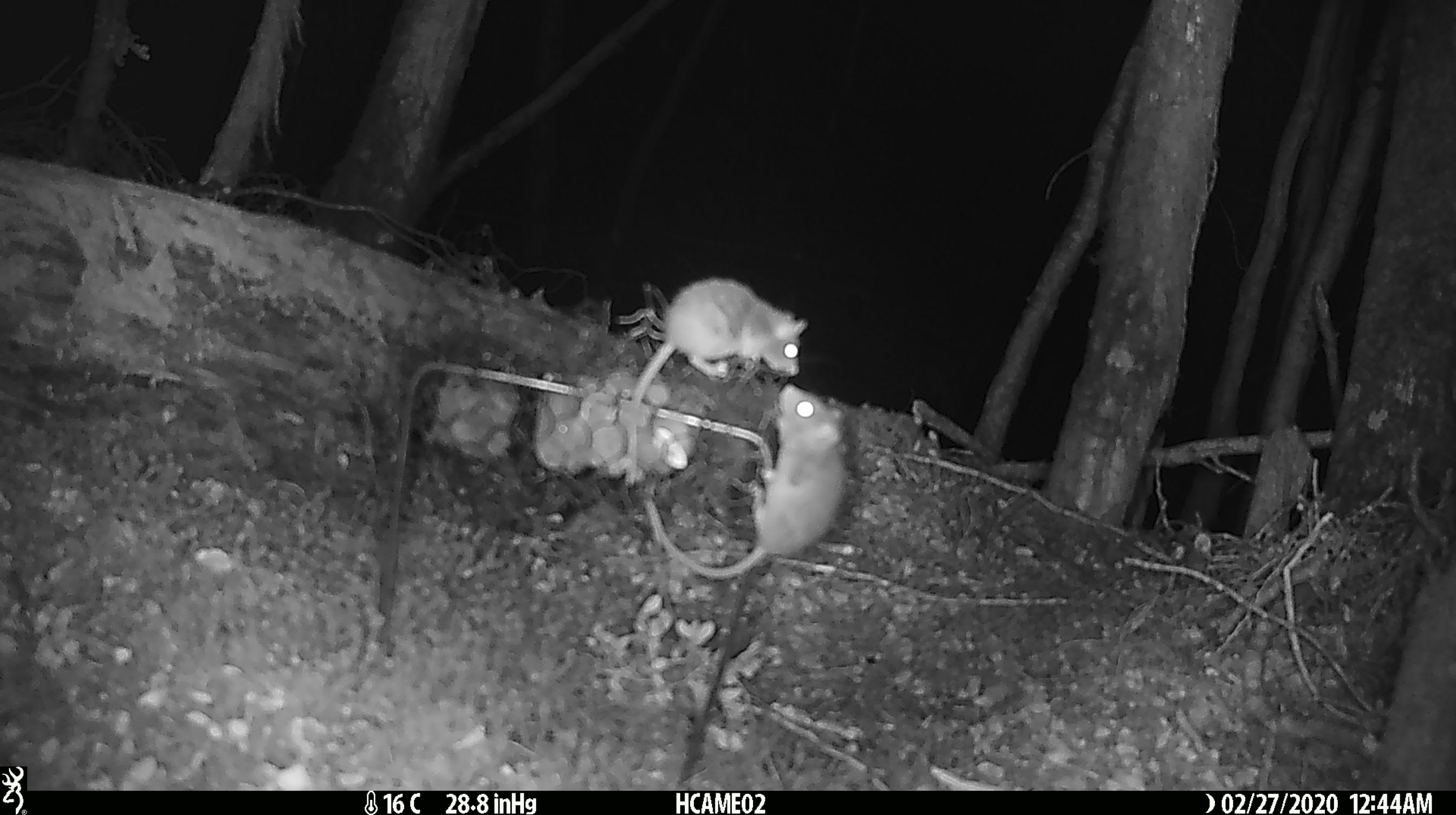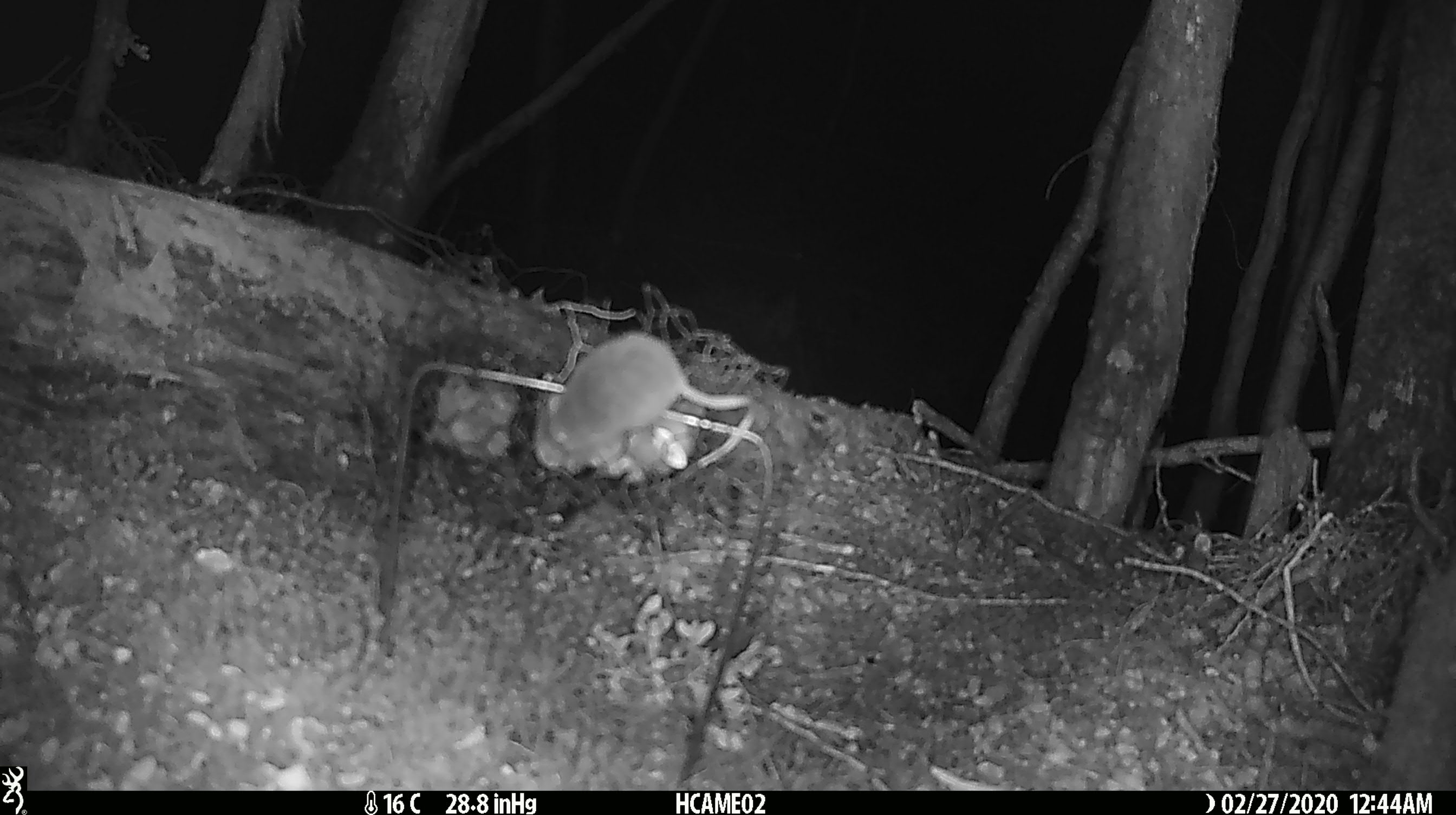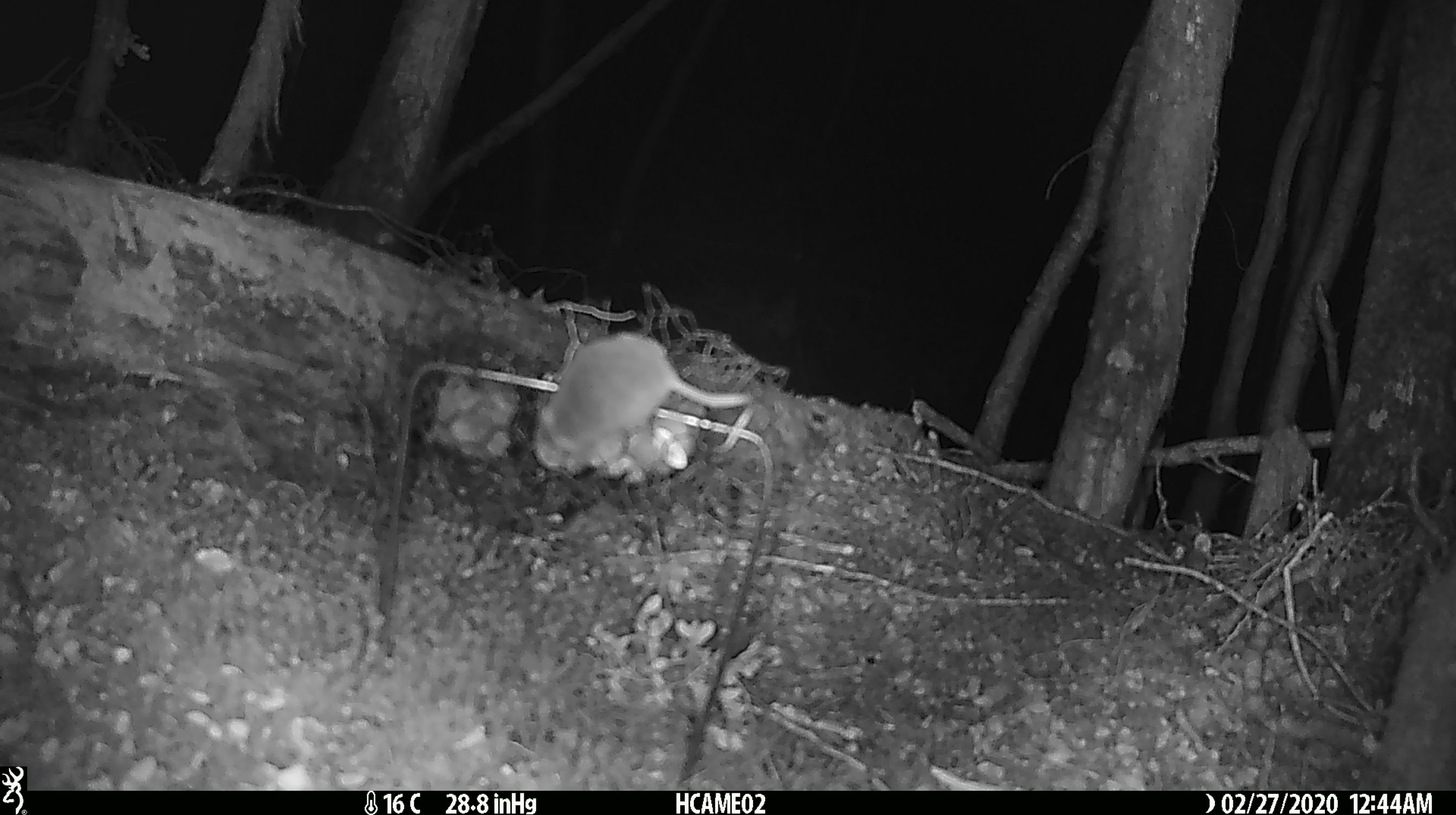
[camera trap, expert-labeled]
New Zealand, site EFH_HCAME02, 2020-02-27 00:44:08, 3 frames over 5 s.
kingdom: Animalia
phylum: Chordata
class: Mammalia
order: Rodentia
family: Muridae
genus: Mus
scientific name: Mus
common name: mouse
Mouse (Mus).